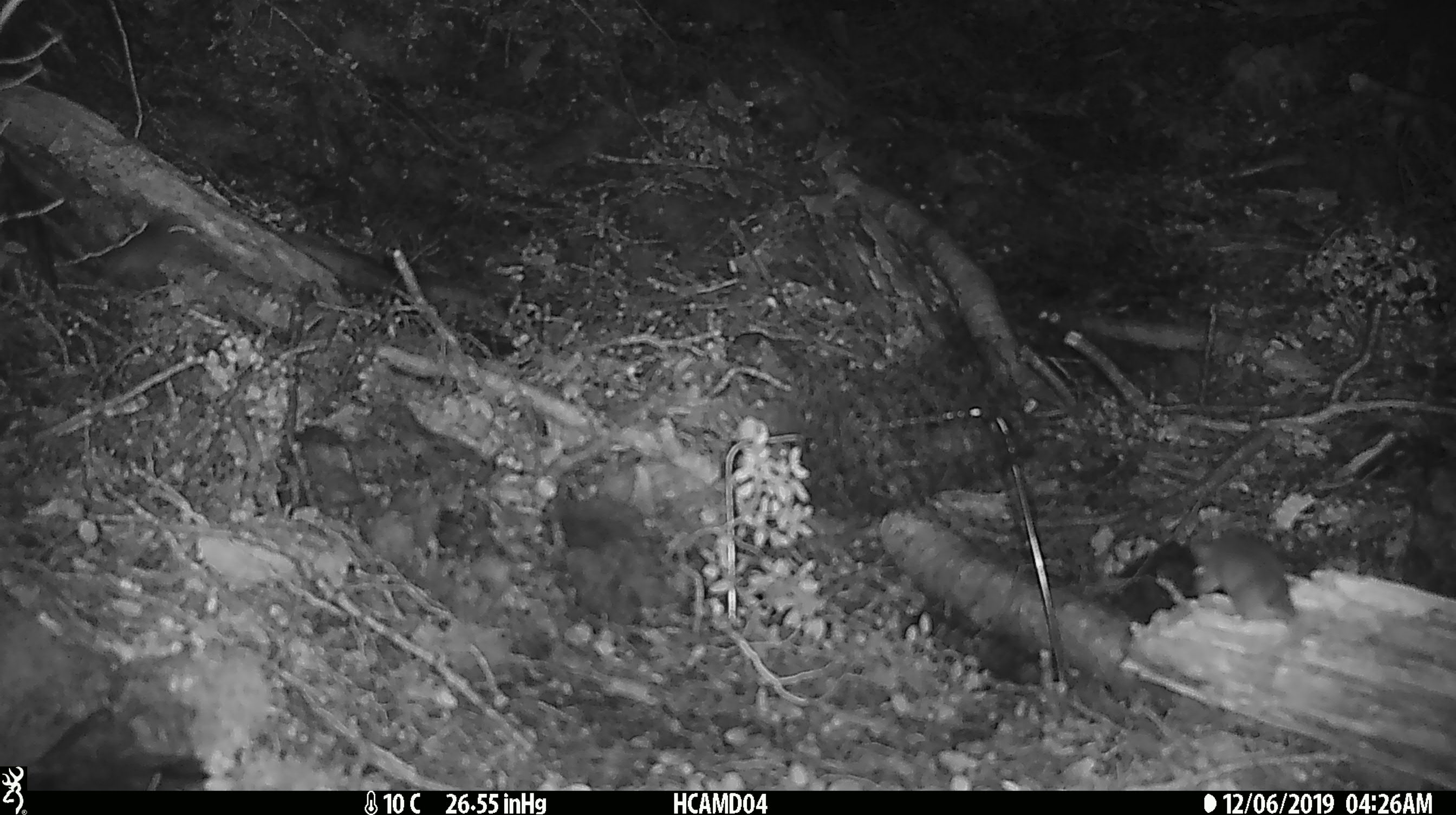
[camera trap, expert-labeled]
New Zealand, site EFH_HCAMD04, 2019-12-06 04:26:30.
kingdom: Animalia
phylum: Chordata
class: Mammalia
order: Rodentia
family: Muridae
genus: Mus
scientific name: Mus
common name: mouse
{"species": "mouse (Mus)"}